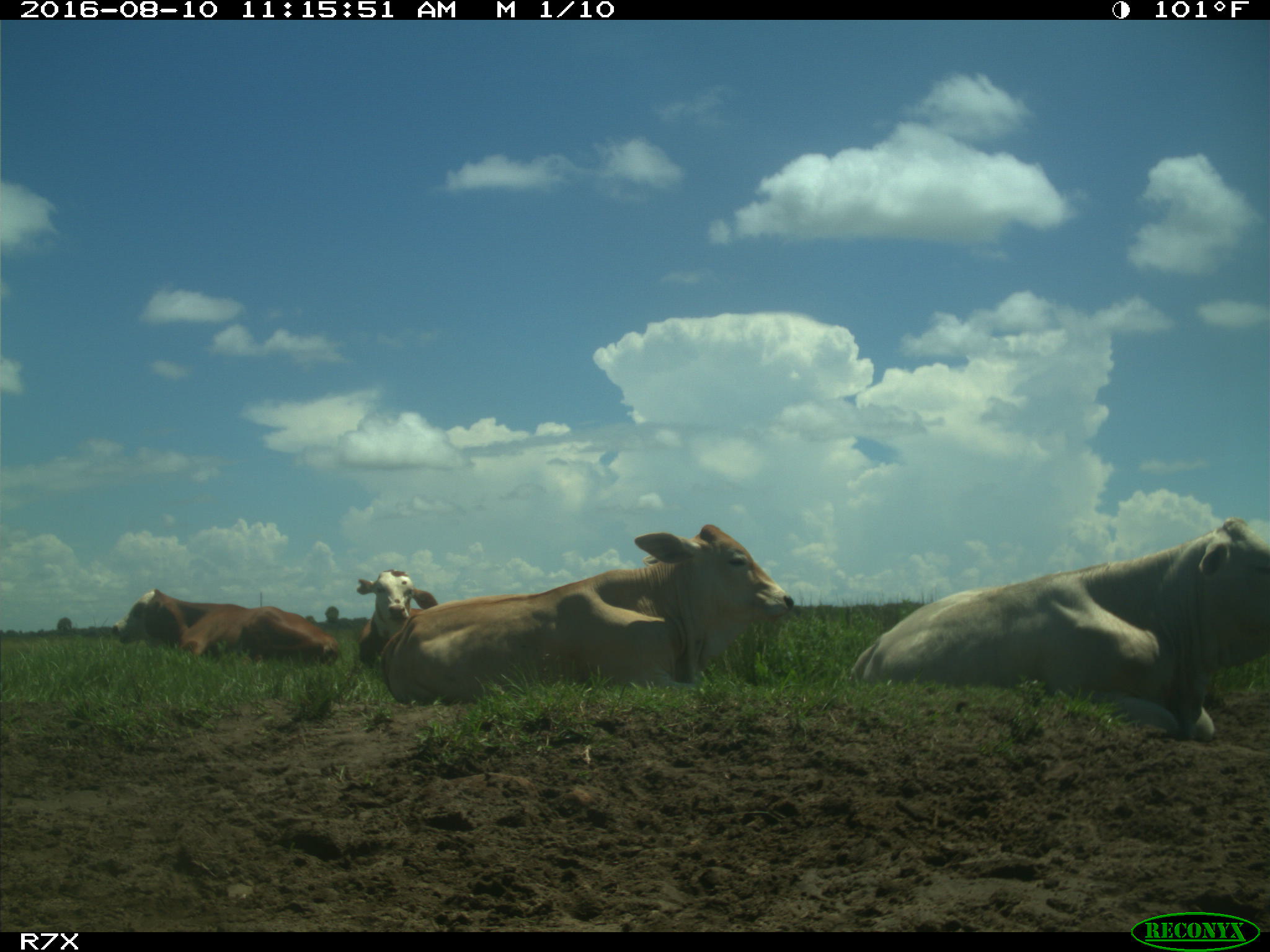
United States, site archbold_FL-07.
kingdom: Animalia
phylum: Chordata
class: Mammalia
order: Artiodactyla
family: Bovidae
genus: Bos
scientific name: Bos taurus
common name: domestic cow